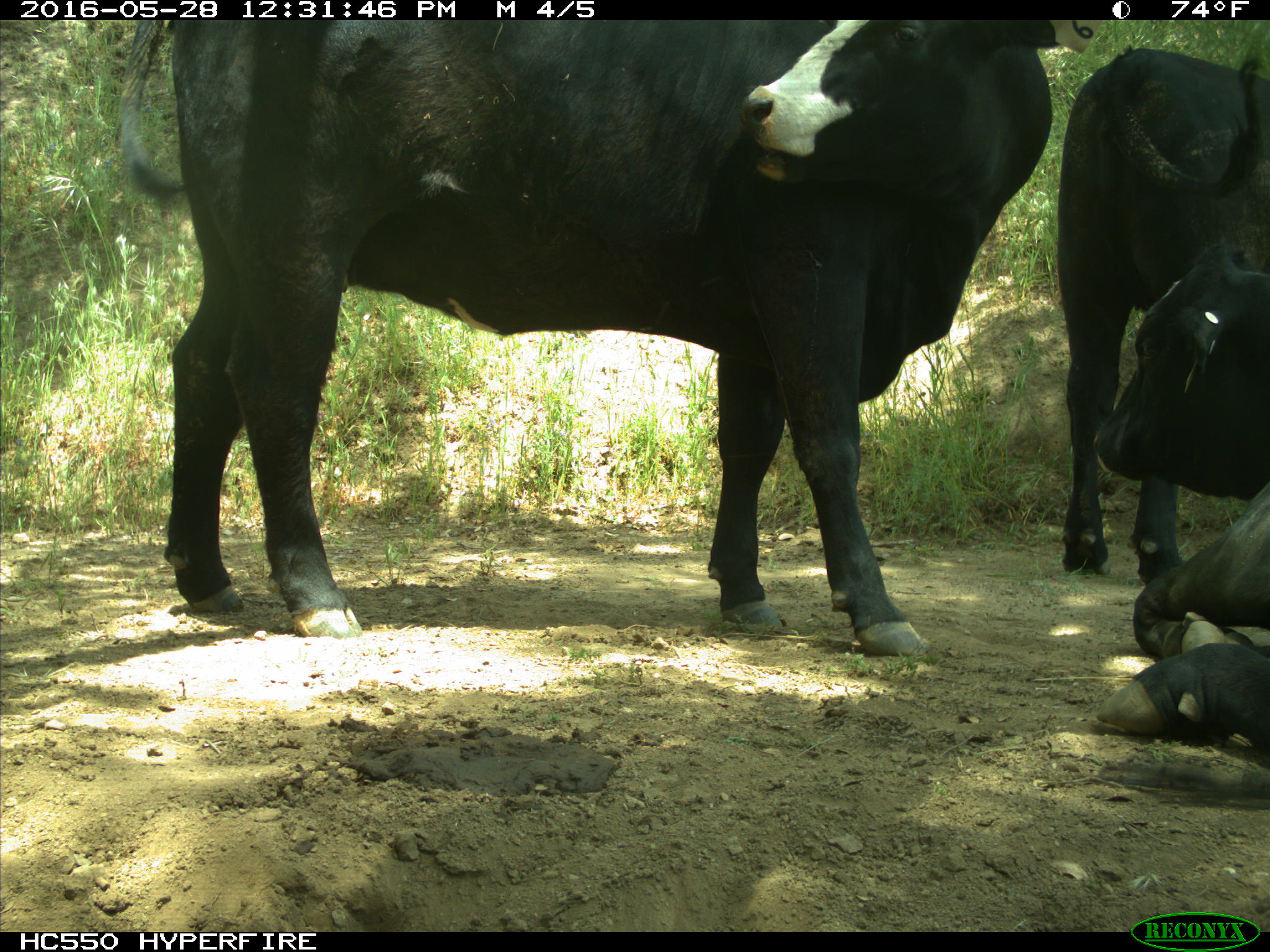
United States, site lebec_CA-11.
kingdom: Animalia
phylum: Chordata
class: Mammalia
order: Artiodactyla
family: Bovidae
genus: Bos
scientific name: Bos taurus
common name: domestic cow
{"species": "Bos taurus (domestic cow)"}